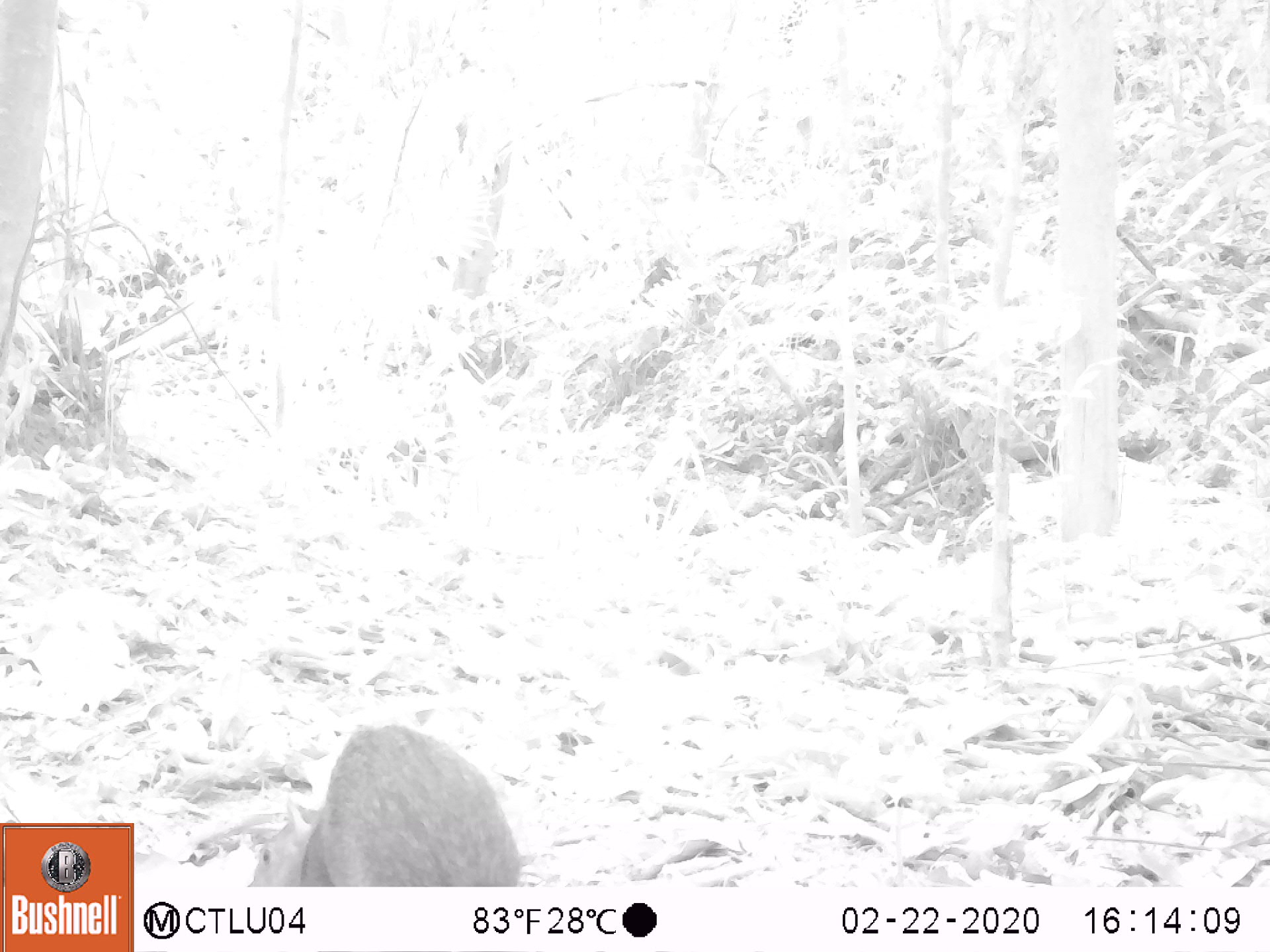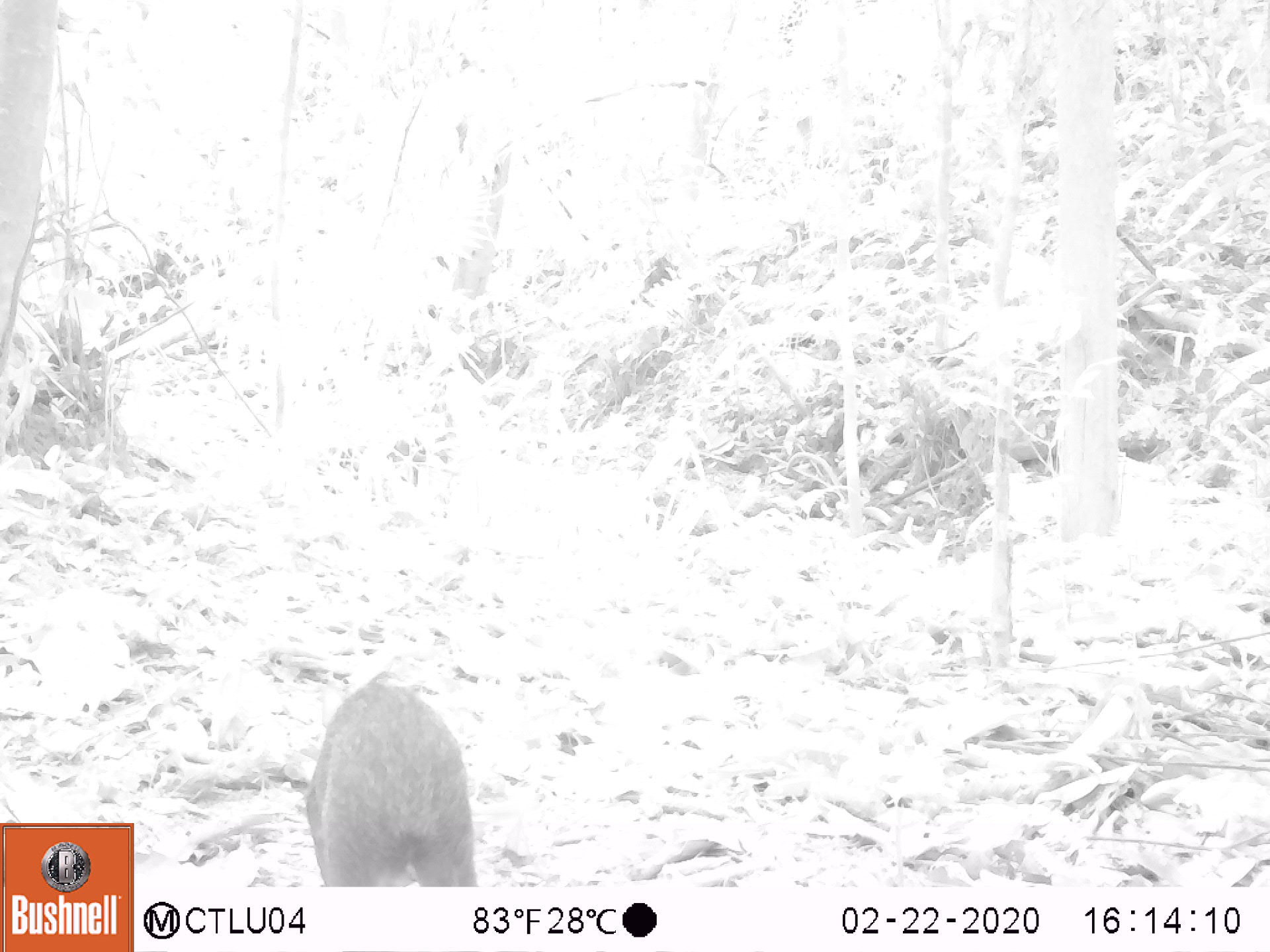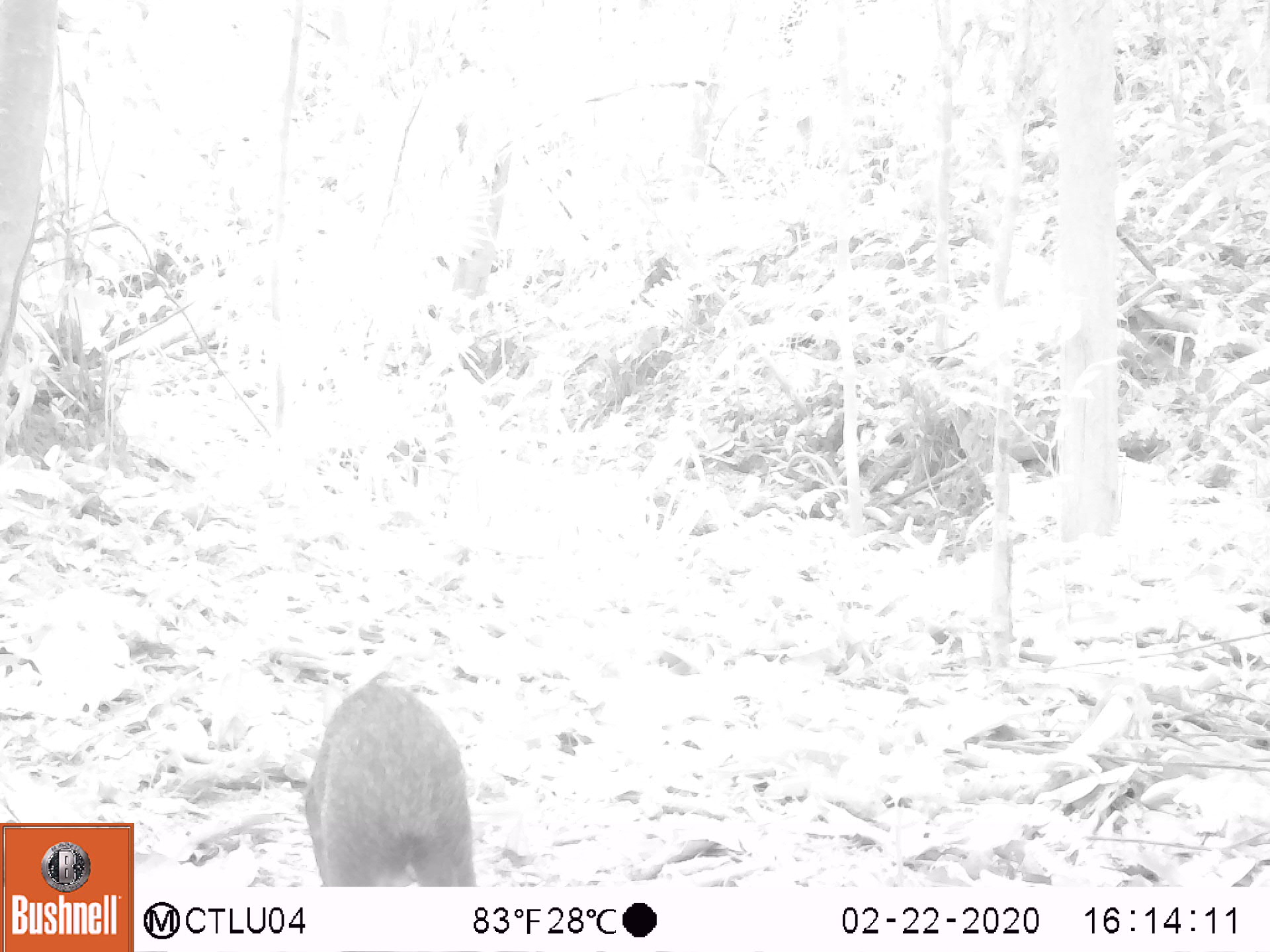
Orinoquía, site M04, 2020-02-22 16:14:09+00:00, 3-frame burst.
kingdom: Animalia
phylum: Chordata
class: Mammalia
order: Rodentia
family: Dasyproctidae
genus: Dasyprocta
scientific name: Dasyprocta fuliginosa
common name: black agouti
Black agouti (Dasyprocta fuliginosa).